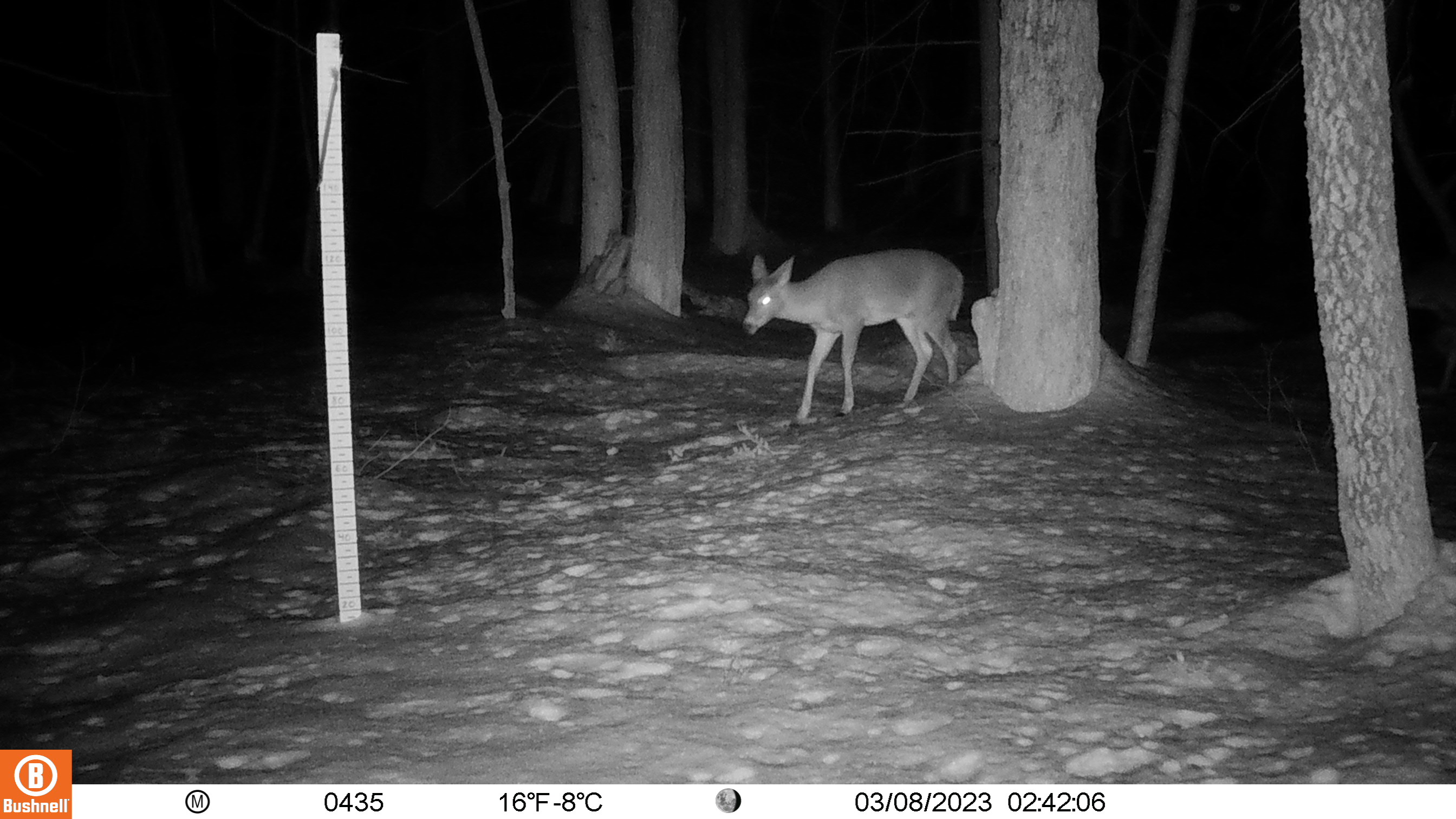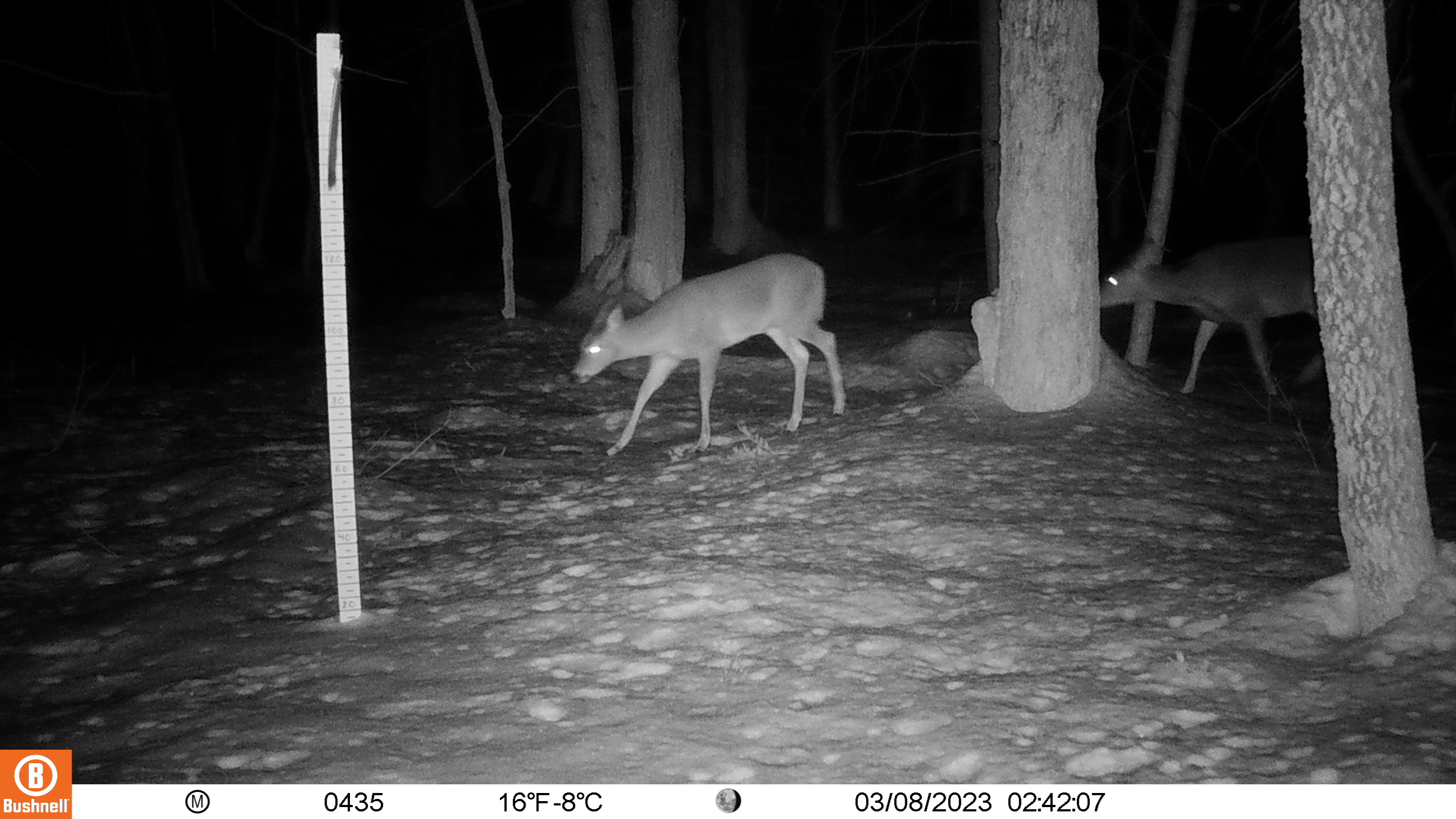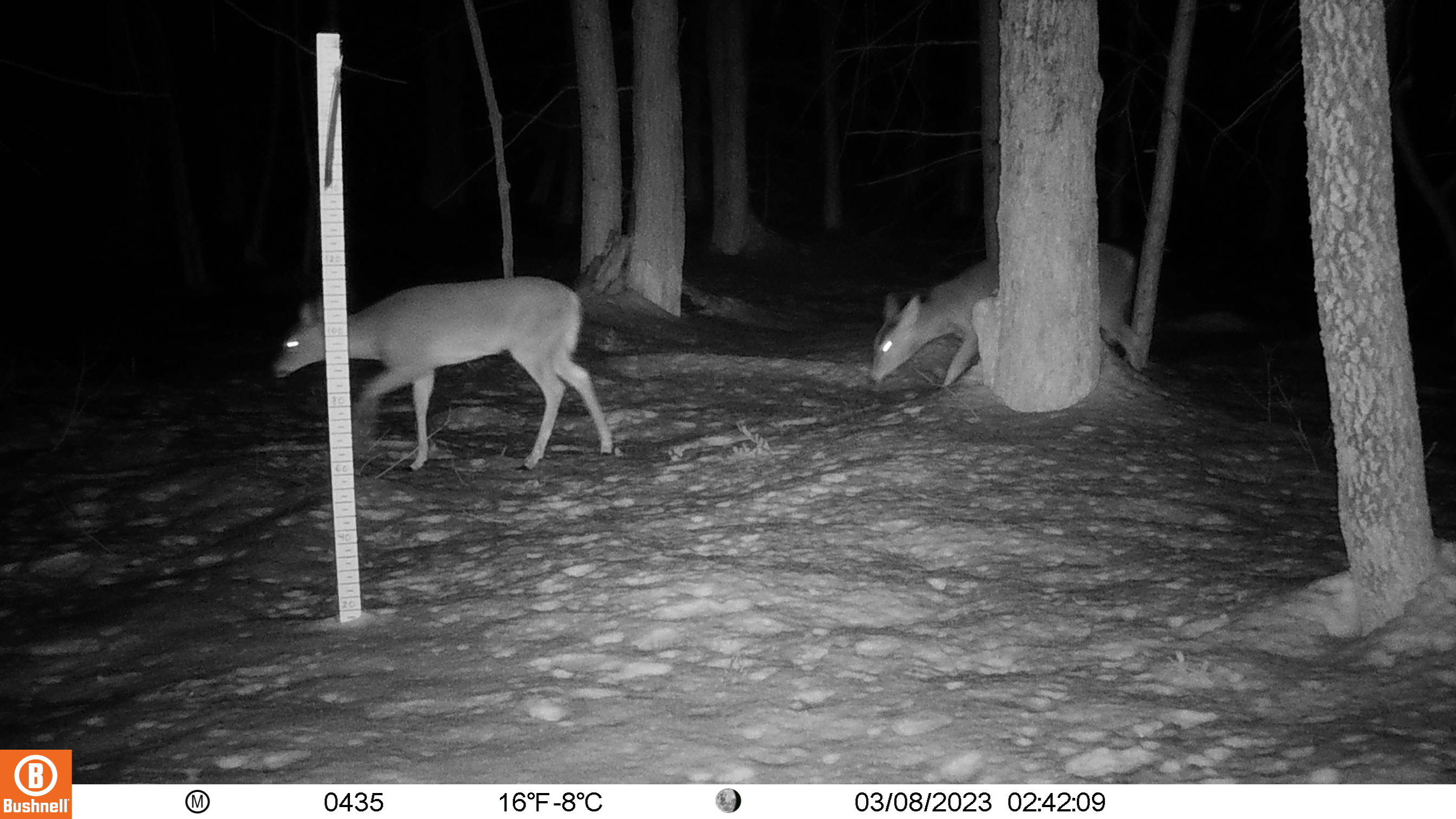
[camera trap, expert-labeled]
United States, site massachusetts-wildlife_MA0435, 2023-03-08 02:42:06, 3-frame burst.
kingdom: Animalia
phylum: Chordata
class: Mammalia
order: Artiodactyla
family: Cervidae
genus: Odocoileus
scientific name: Odocoileus virginianus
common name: white-tailed deer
White-tailed deer (Odocoileus virginianus).